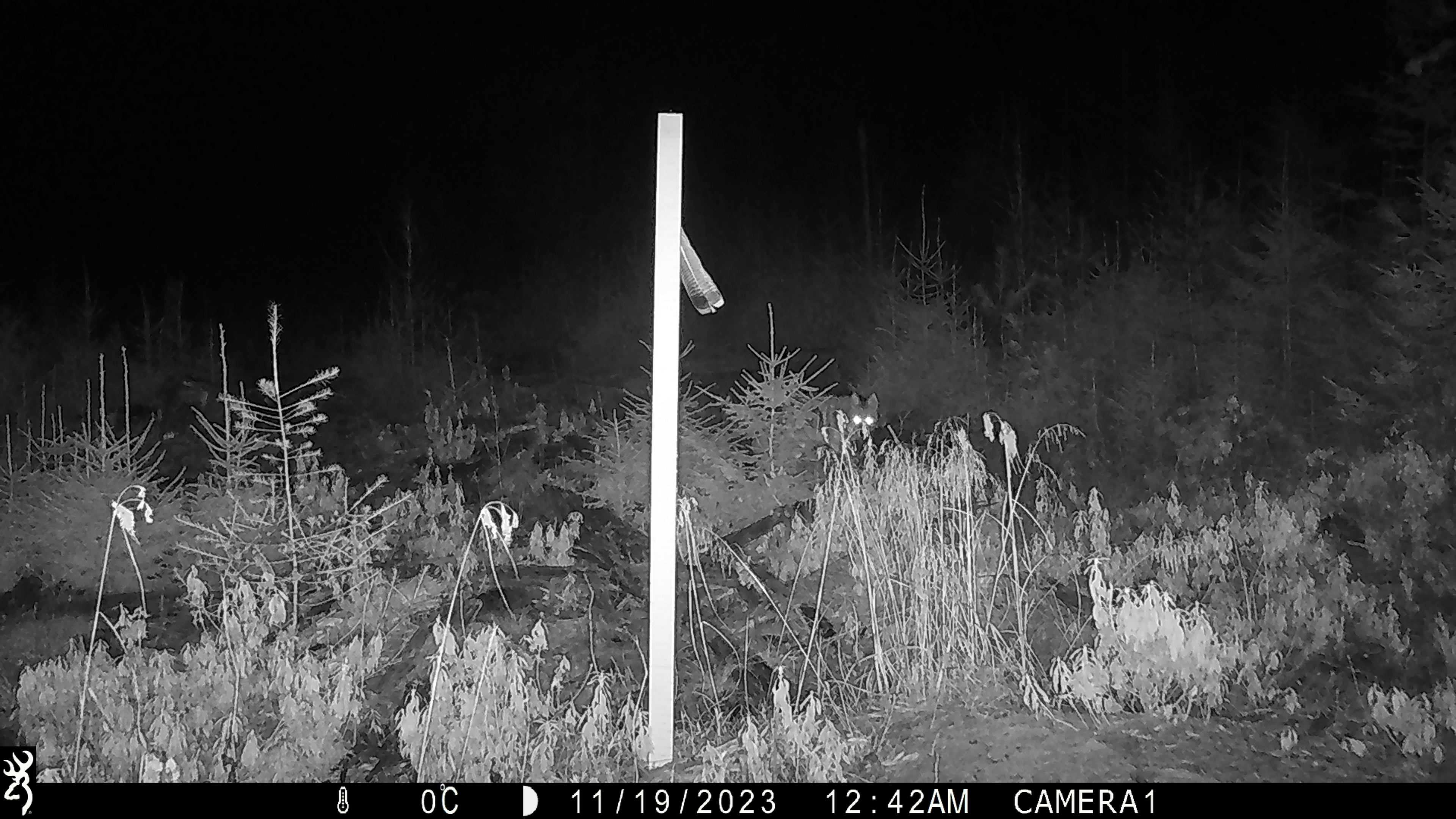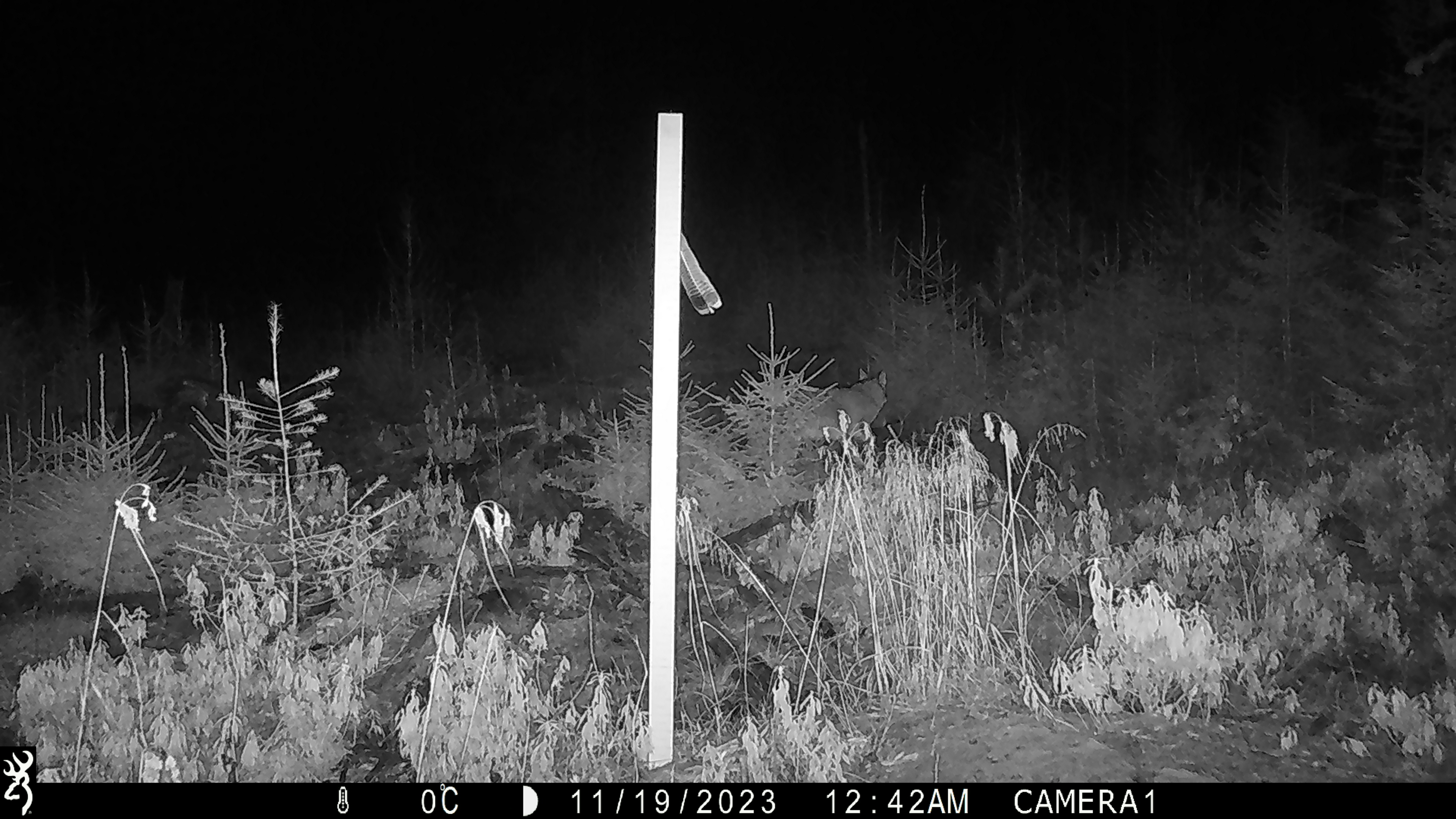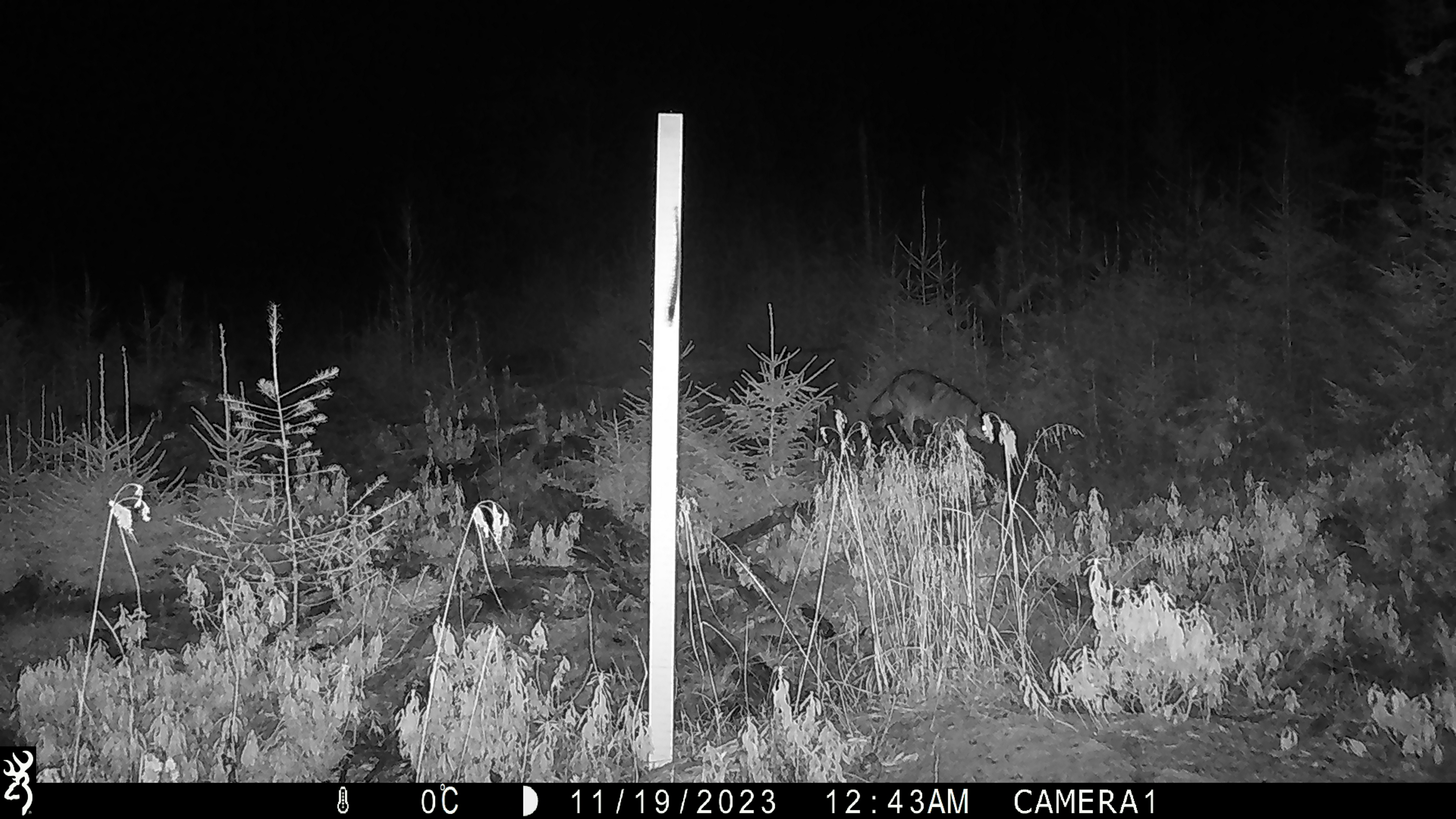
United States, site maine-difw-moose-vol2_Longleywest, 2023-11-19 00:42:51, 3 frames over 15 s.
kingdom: Animalia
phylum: Chordata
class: Mammalia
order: Carnivora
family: Canidae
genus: Canis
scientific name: Canis latrans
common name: coyote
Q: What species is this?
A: Coyote (Canis latrans).